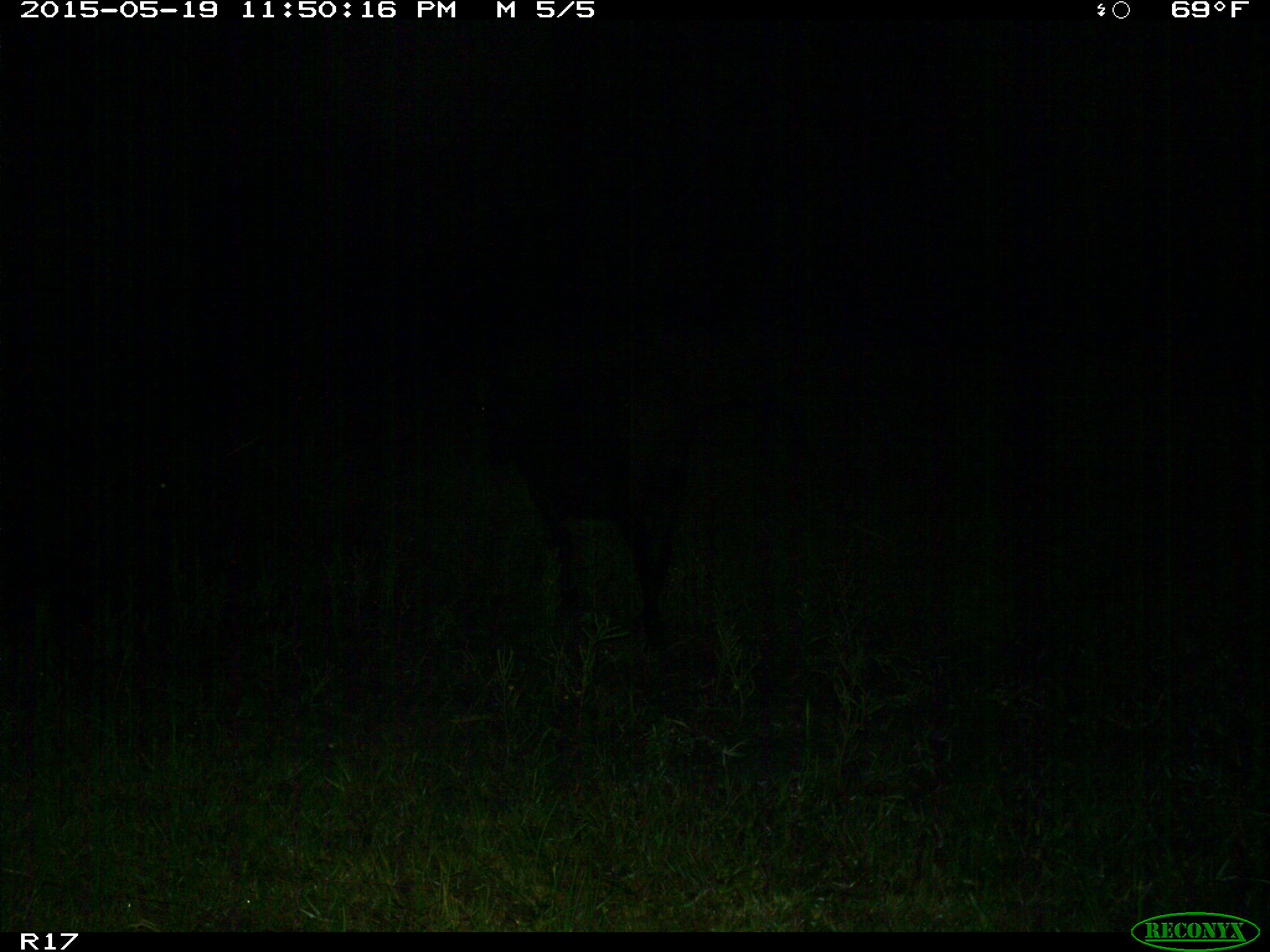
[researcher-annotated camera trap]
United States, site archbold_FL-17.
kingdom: Animalia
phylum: Chordata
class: Mammalia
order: Artiodactyla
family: Bovidae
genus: Bos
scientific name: Bos taurus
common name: domestic cow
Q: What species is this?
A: Bos taurus (domestic cow).